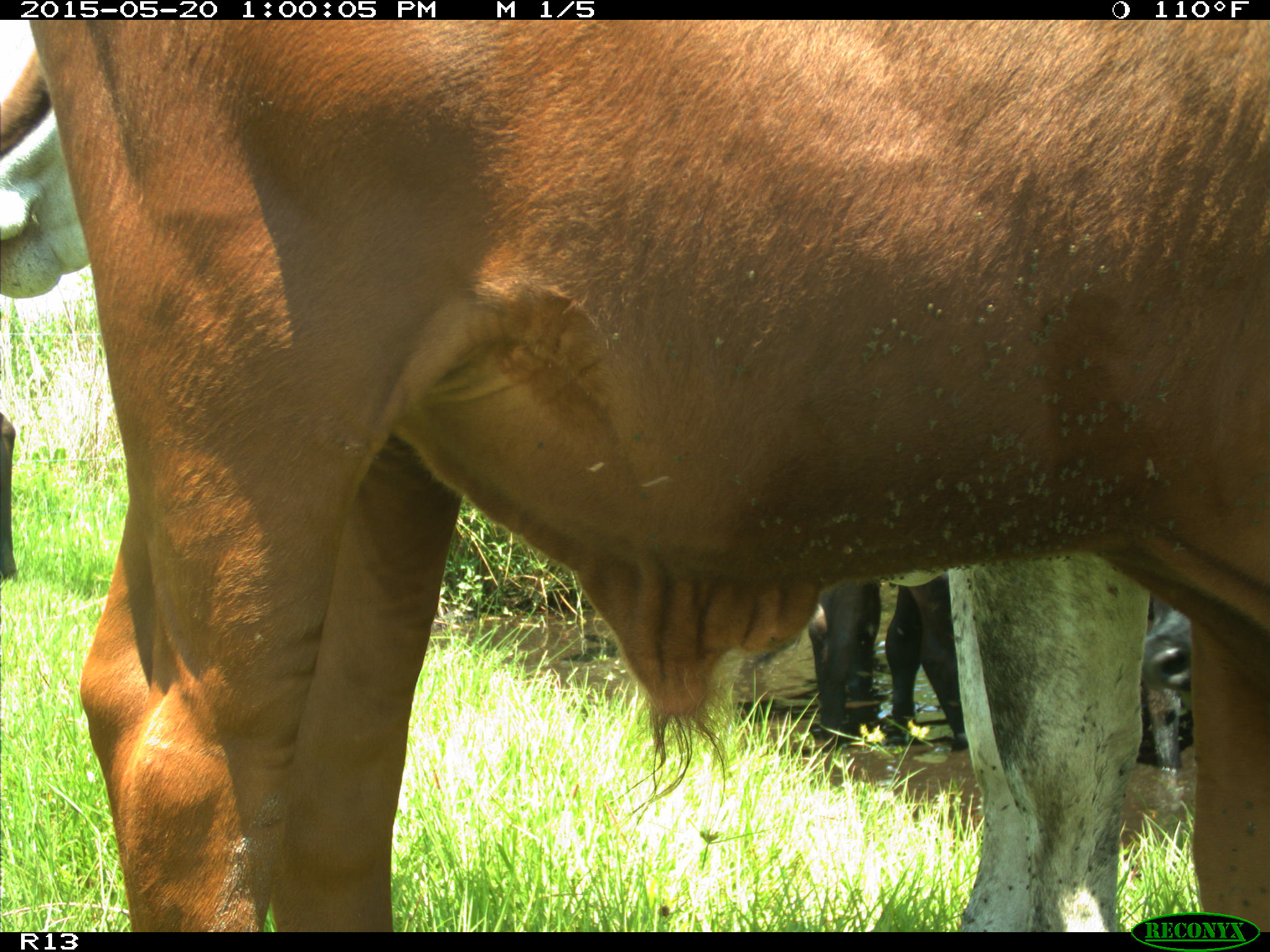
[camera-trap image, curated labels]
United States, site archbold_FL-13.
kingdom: Animalia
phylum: Chordata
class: Mammalia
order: Artiodactyla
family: Bovidae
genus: Bos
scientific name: Bos taurus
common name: domestic cow